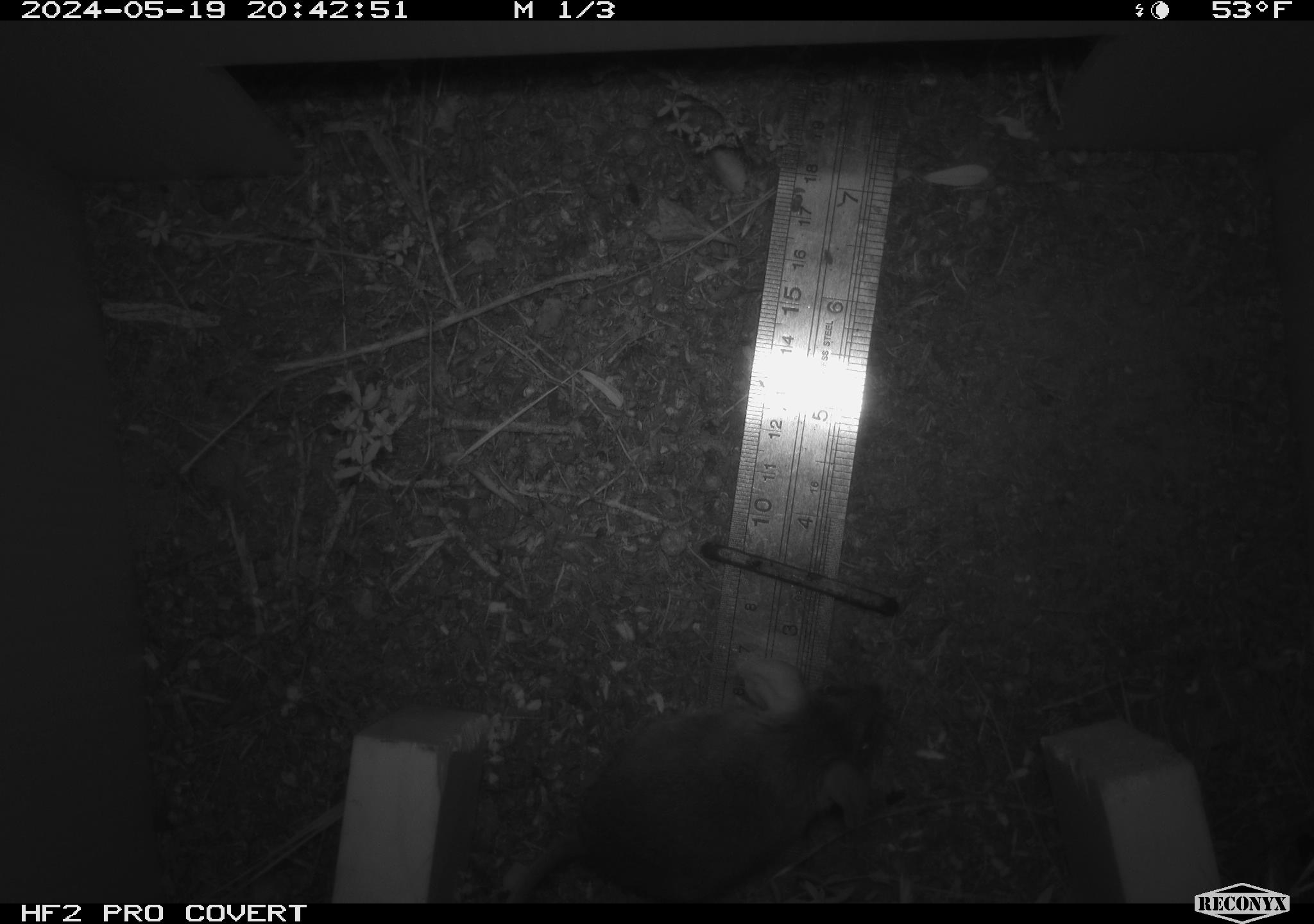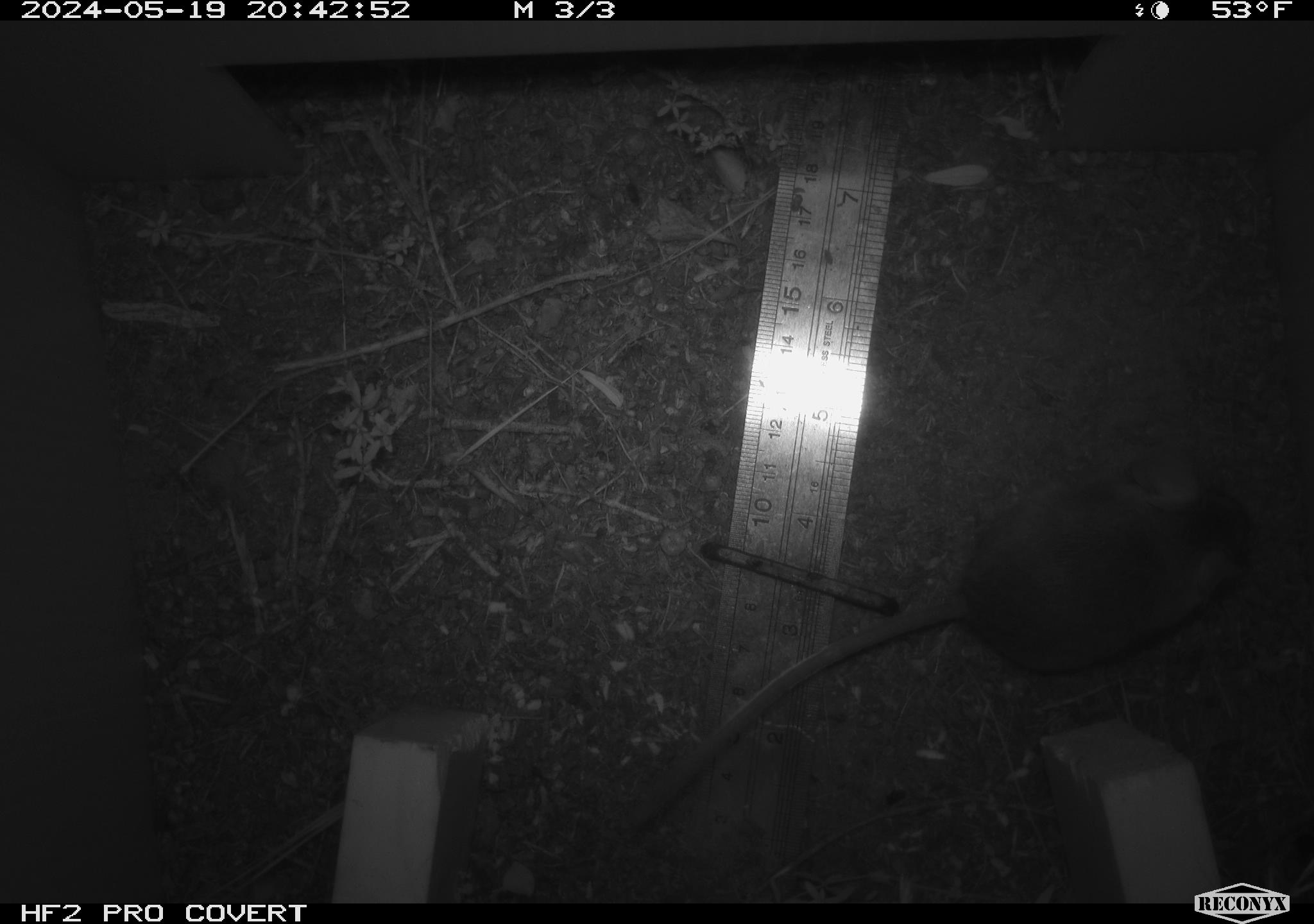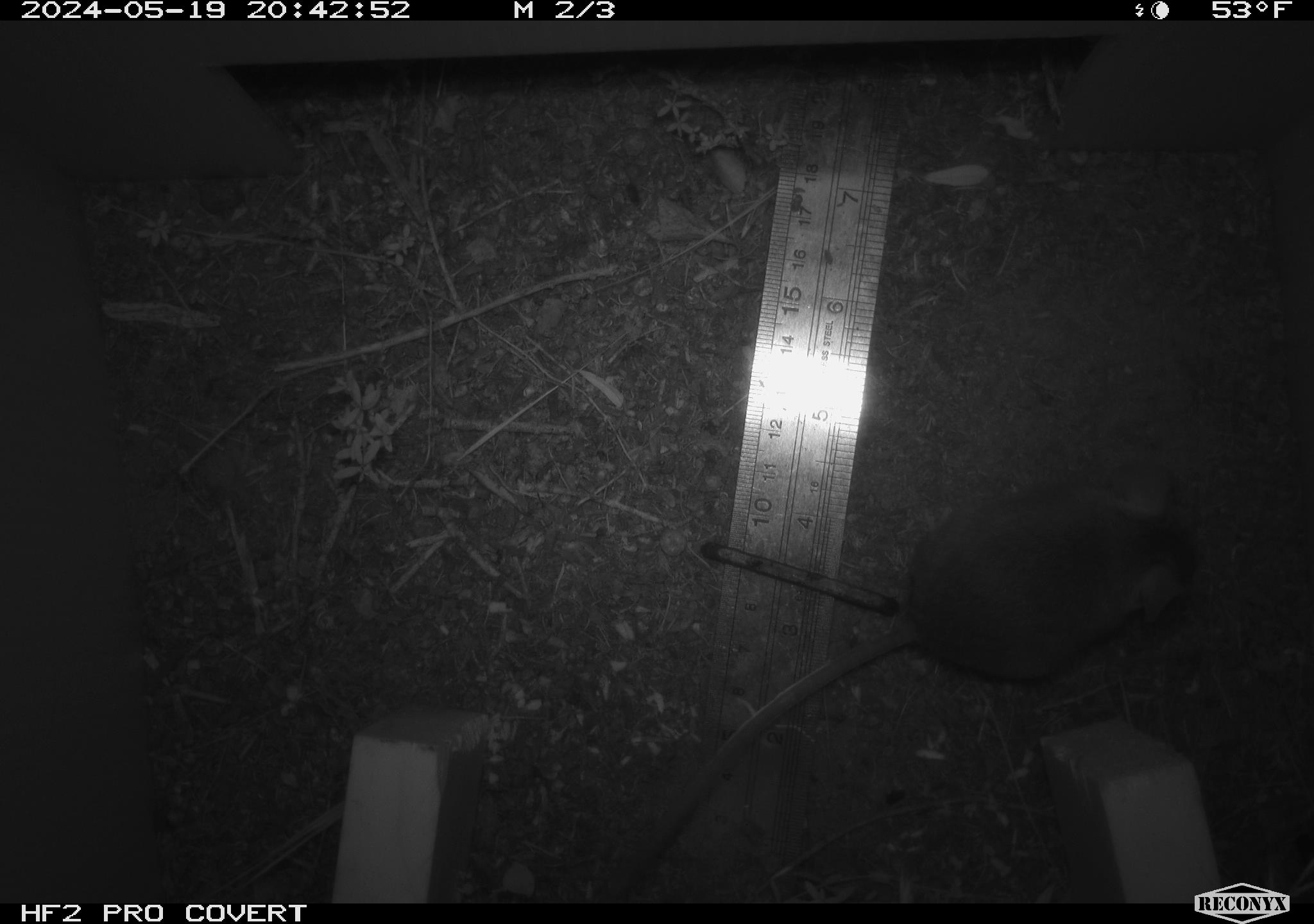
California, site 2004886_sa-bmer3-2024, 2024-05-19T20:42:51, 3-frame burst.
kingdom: Animalia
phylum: Chordata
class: Mammalia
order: Rodentia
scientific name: Rodentia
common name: mouse species